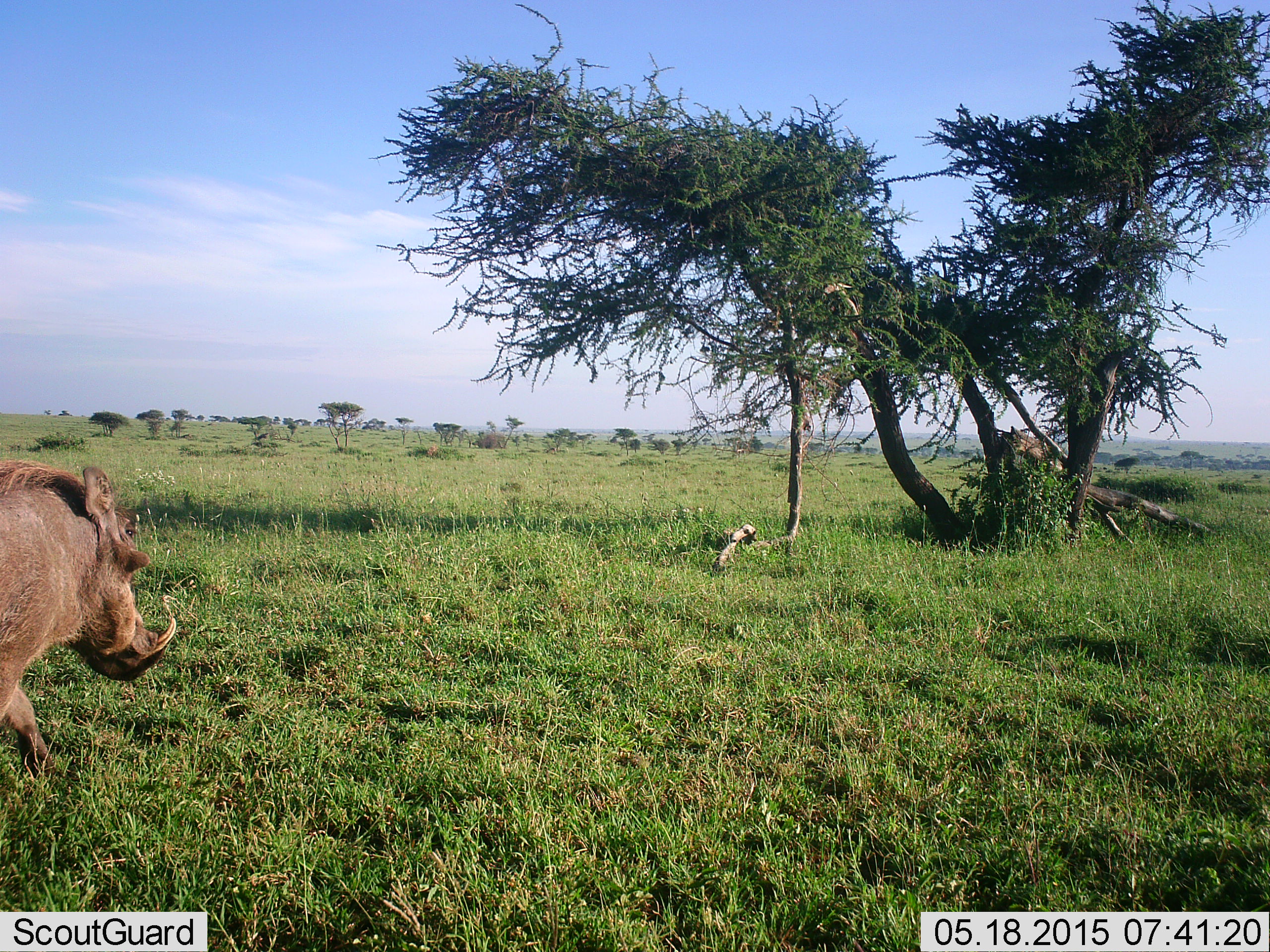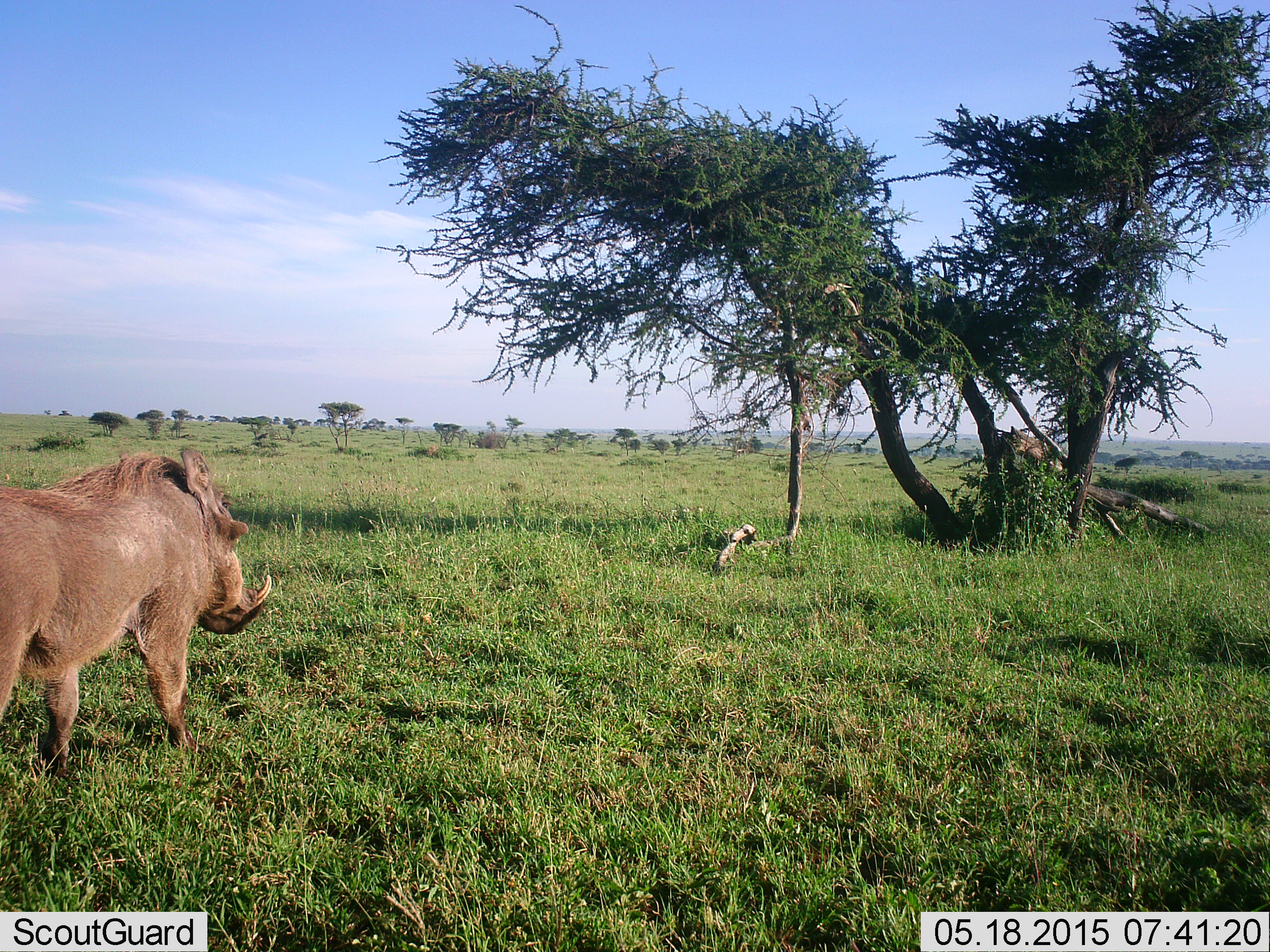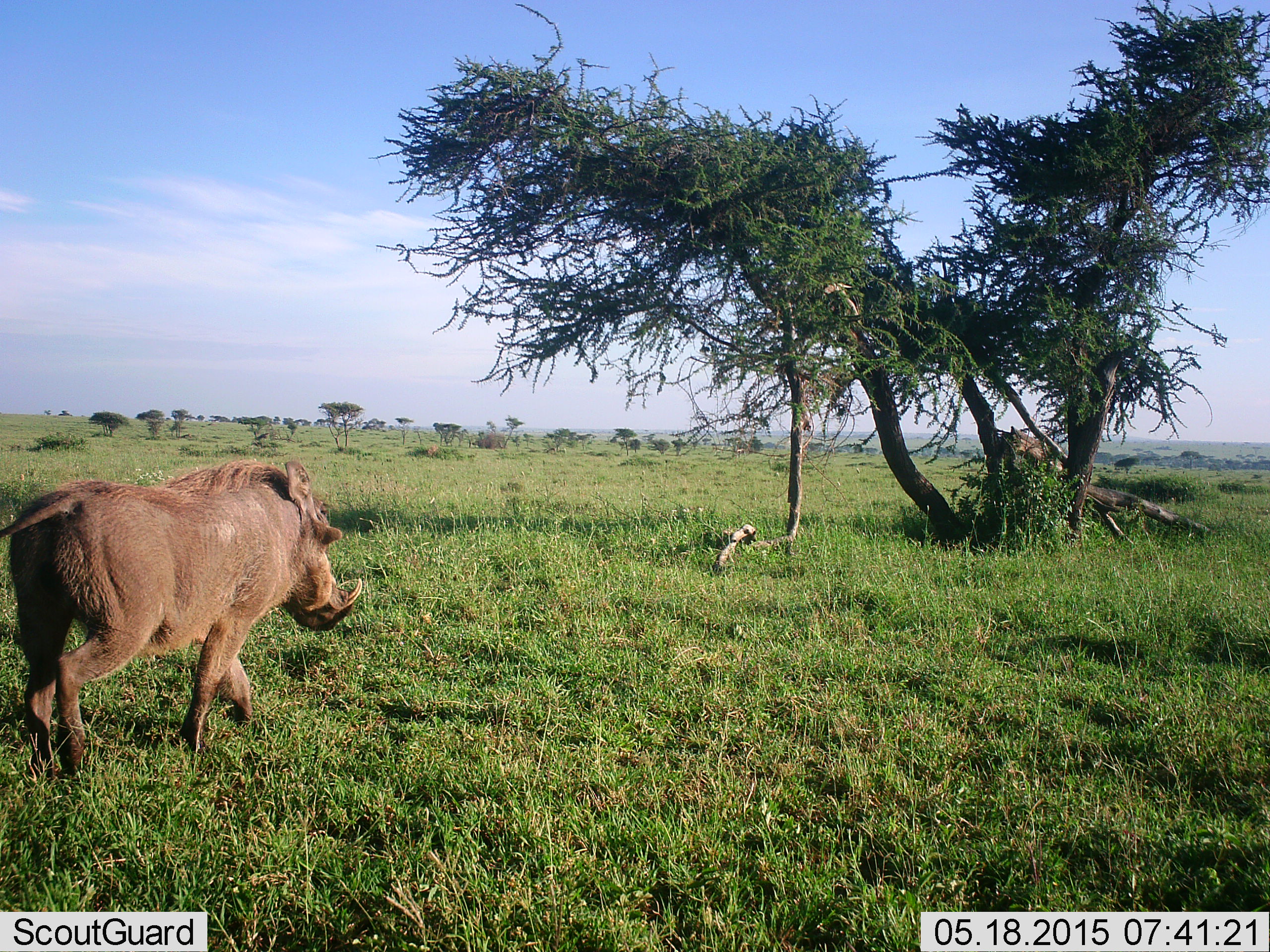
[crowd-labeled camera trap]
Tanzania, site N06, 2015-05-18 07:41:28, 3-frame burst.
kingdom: Animalia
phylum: Chordata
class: Mammalia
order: Artiodactyla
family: Suidae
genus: Phacochoerus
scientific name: Phacochoerus africanus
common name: warthog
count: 1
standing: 20%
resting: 0%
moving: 80%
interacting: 0%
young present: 0%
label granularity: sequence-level